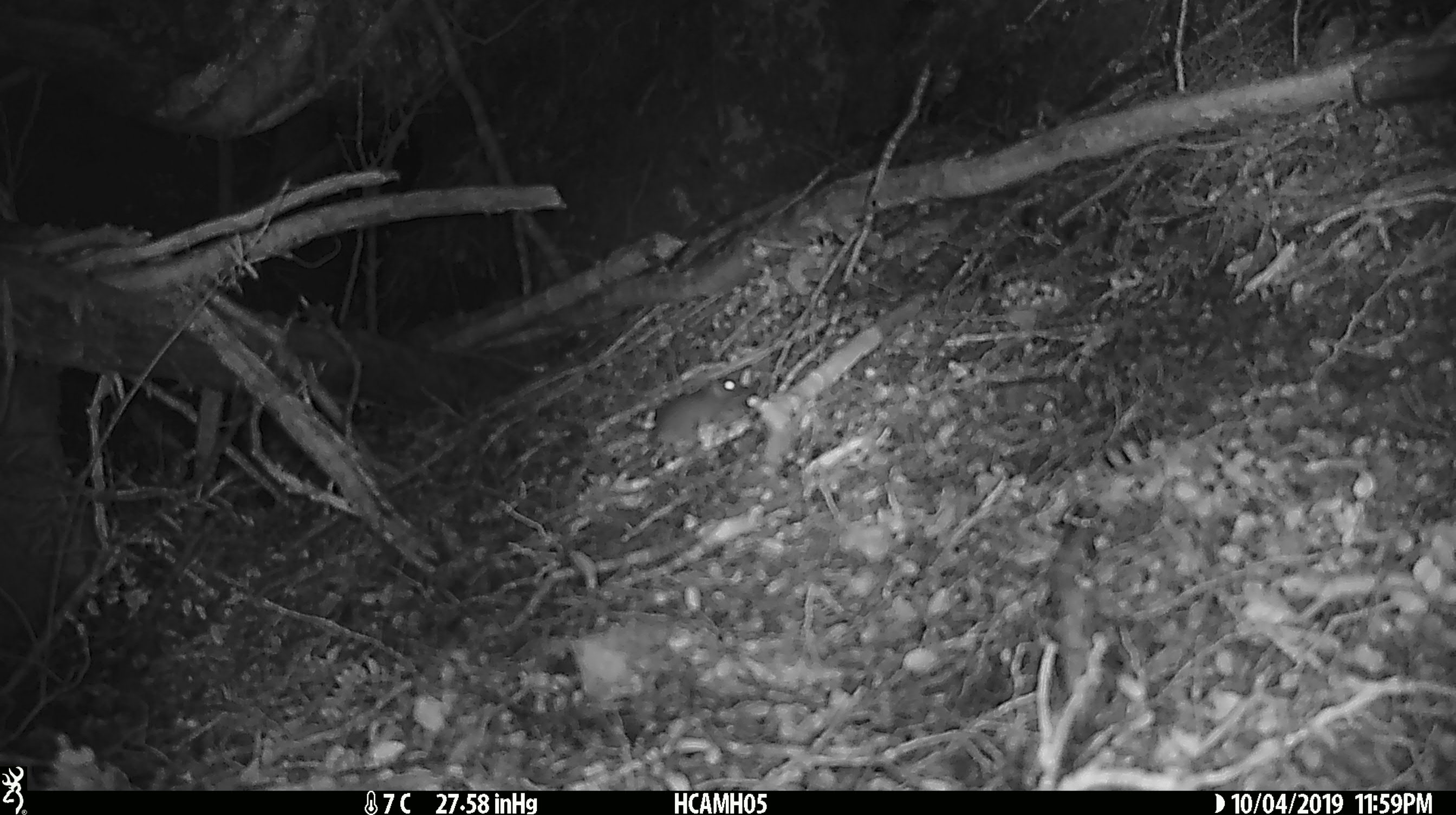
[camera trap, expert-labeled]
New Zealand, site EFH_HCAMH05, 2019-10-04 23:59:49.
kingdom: Animalia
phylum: Chordata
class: Mammalia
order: Rodentia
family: Muridae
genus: Mus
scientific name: Mus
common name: mouse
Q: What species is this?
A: Mouse (Mus).